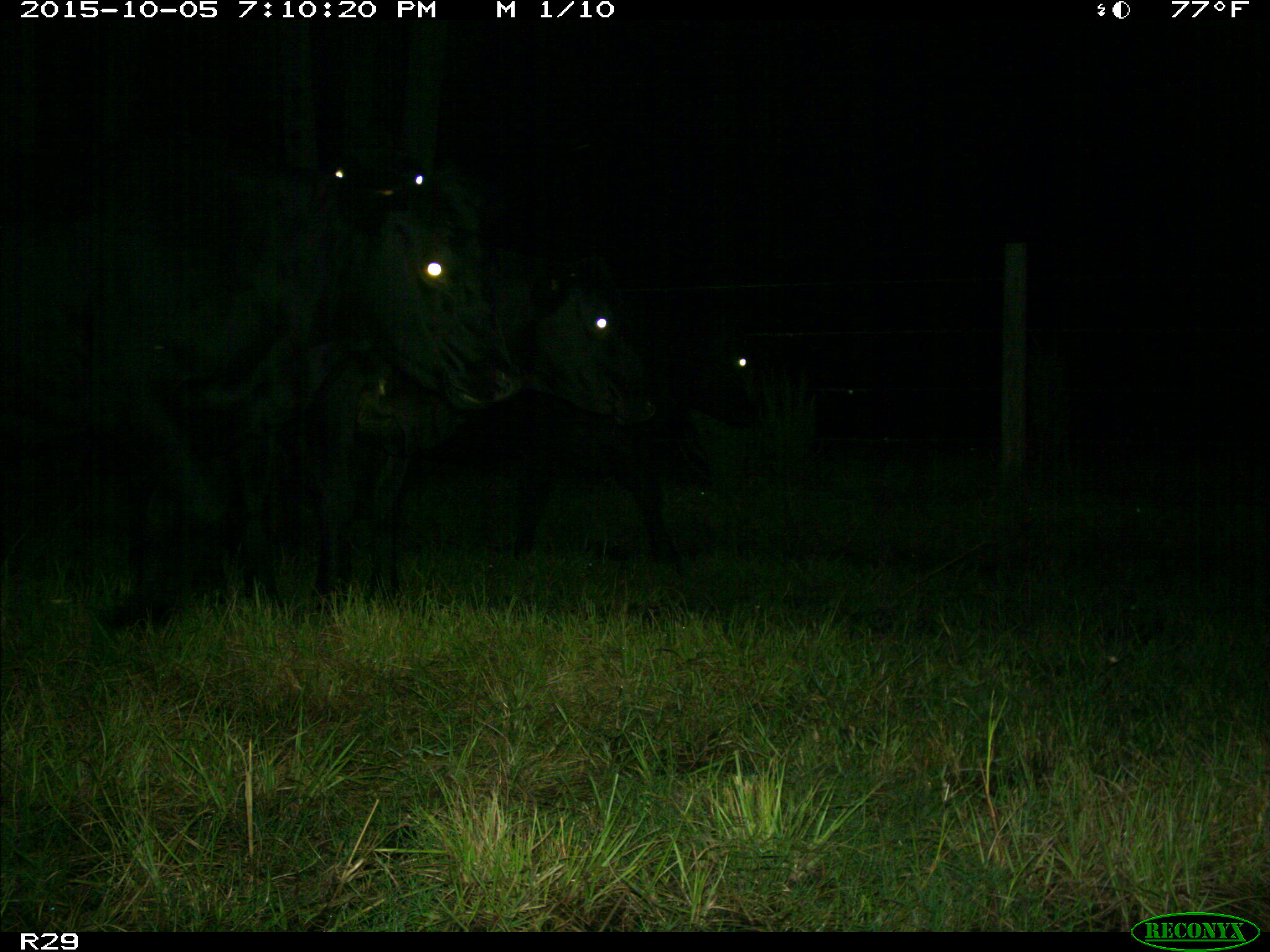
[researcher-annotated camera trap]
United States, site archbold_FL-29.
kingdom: Animalia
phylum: Chordata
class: Mammalia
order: Artiodactyla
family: Bovidae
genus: Bos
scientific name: Bos taurus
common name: domestic cow